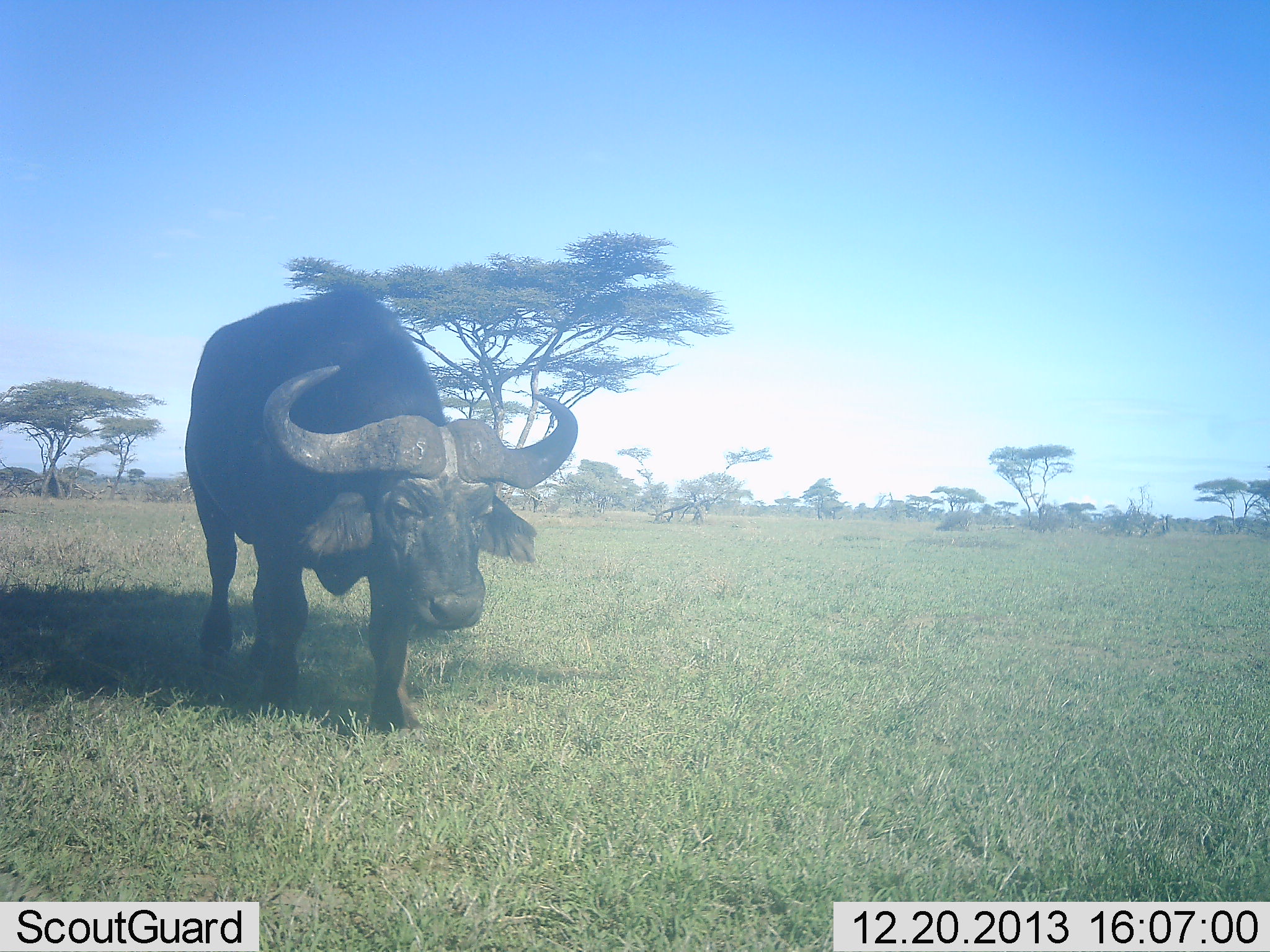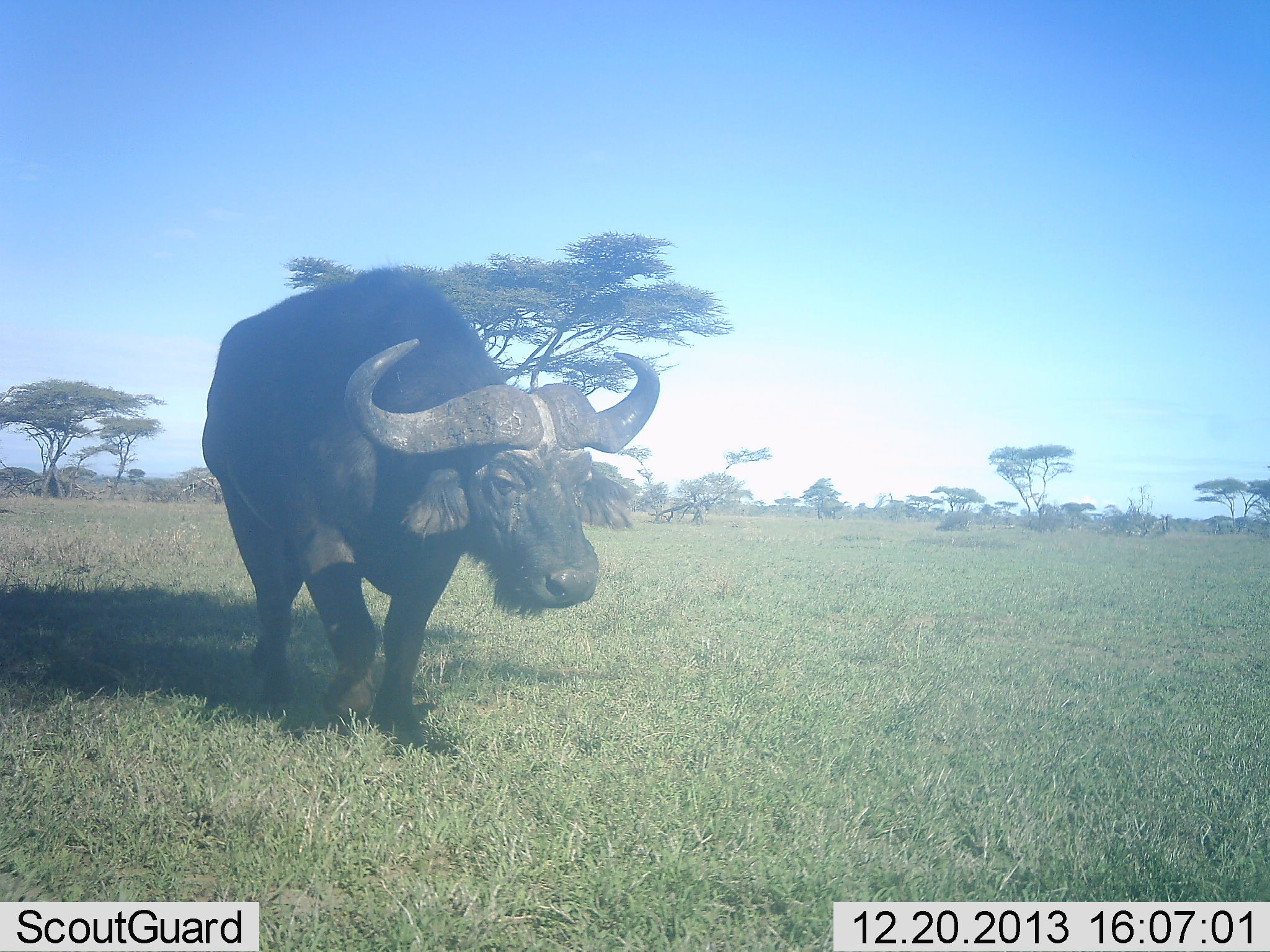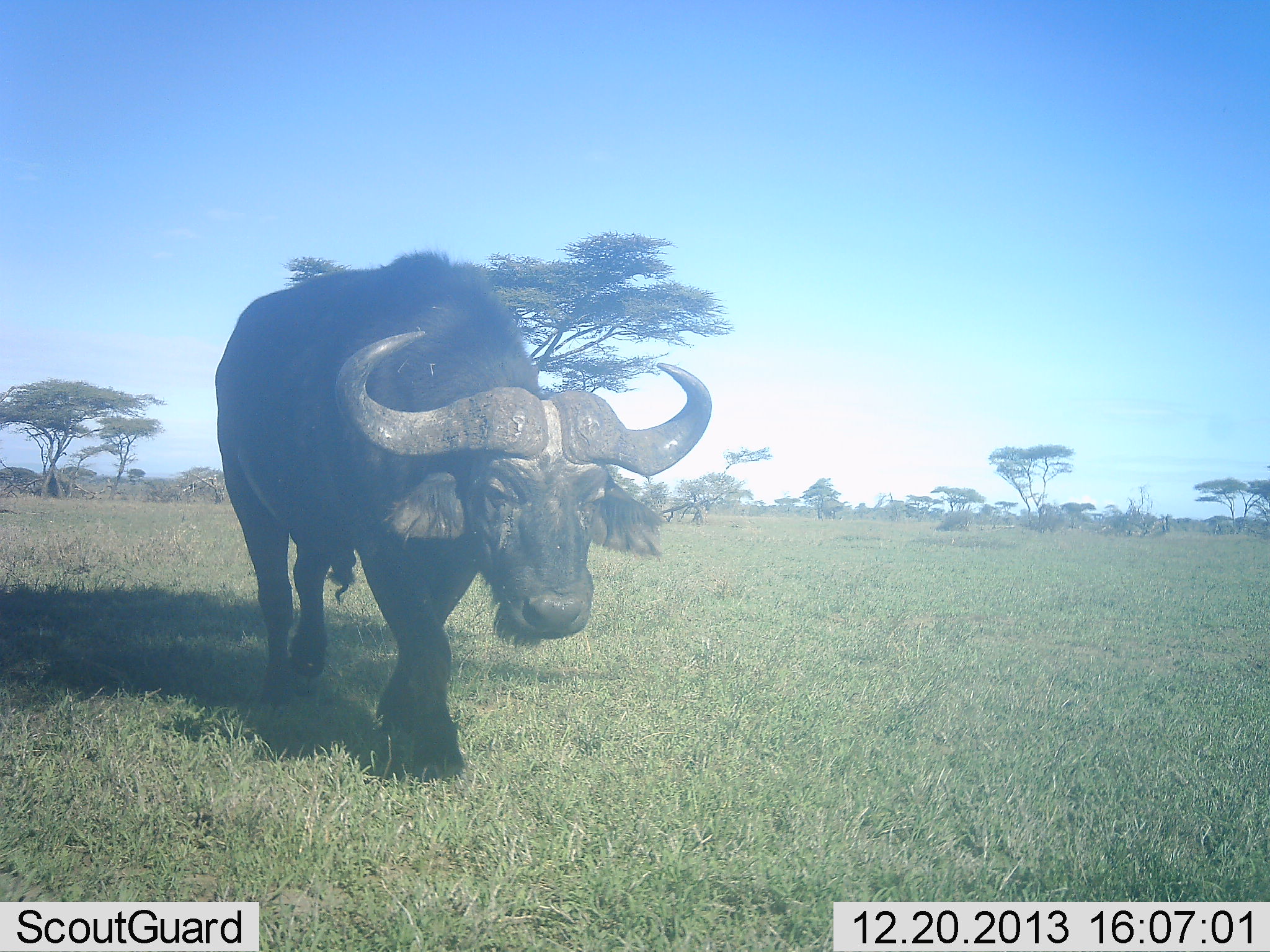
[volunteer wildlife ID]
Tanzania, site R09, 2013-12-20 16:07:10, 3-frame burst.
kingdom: Animalia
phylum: Chordata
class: Mammalia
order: Artiodactyla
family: Bovidae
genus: Syncerus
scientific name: Syncerus caffer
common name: cape buffalo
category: buffalo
Buffalo (cape buffalo) (Syncerus caffer), count 1. Behavior (volunteer vote fractions): standing 10%, resting 0%, moving 90%, interacting 0%. Young present (vote fraction): 0%. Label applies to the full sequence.